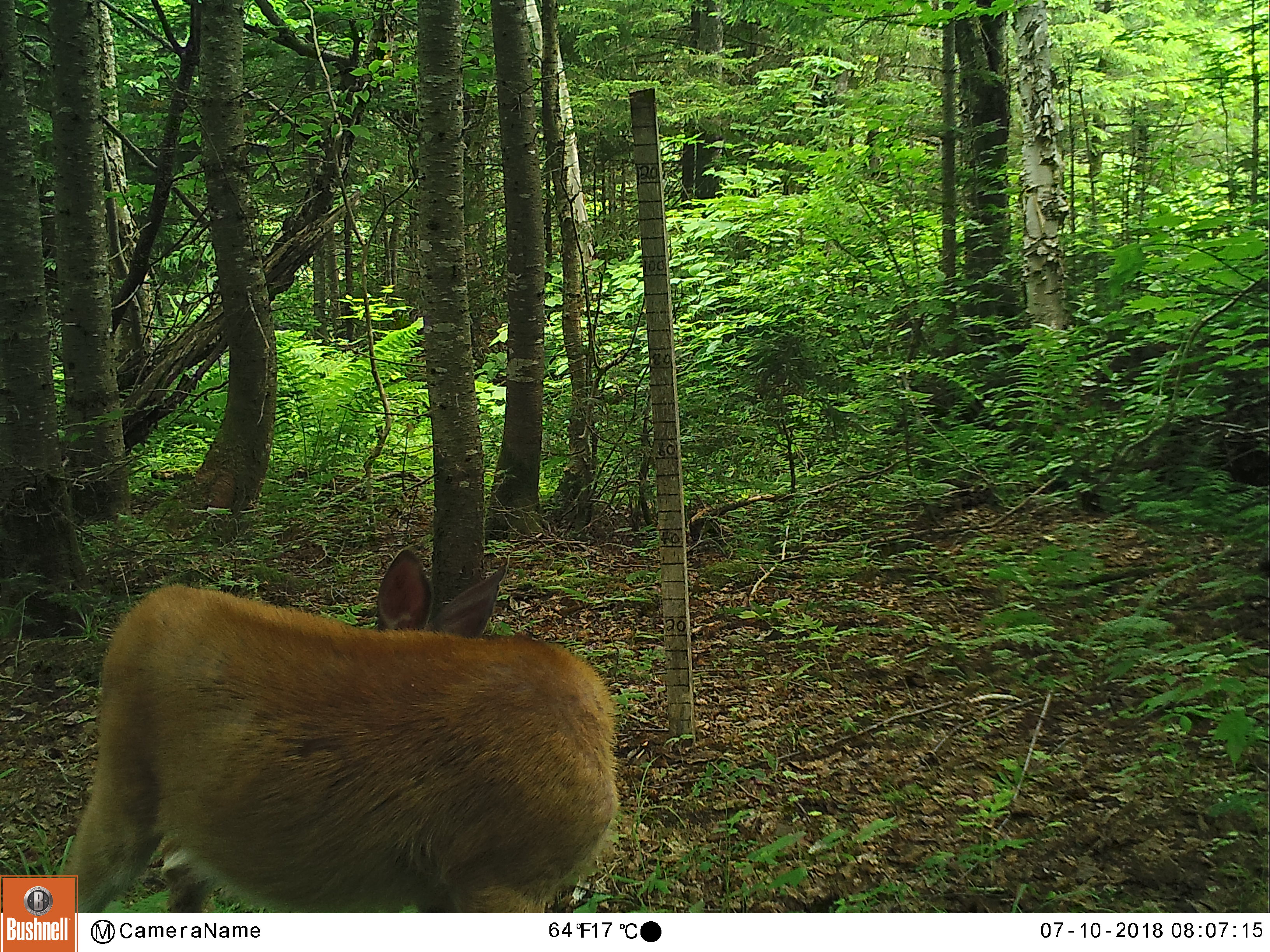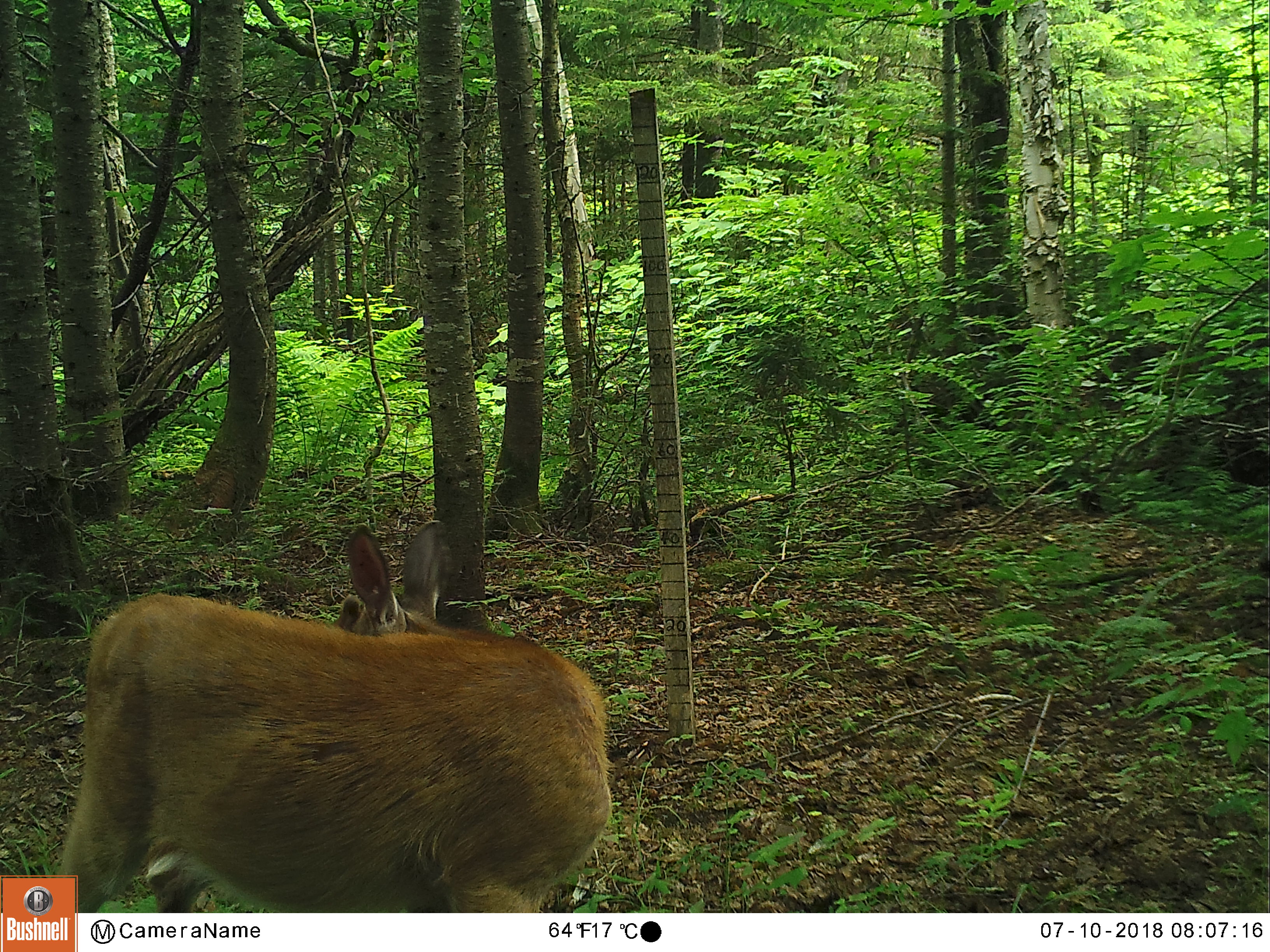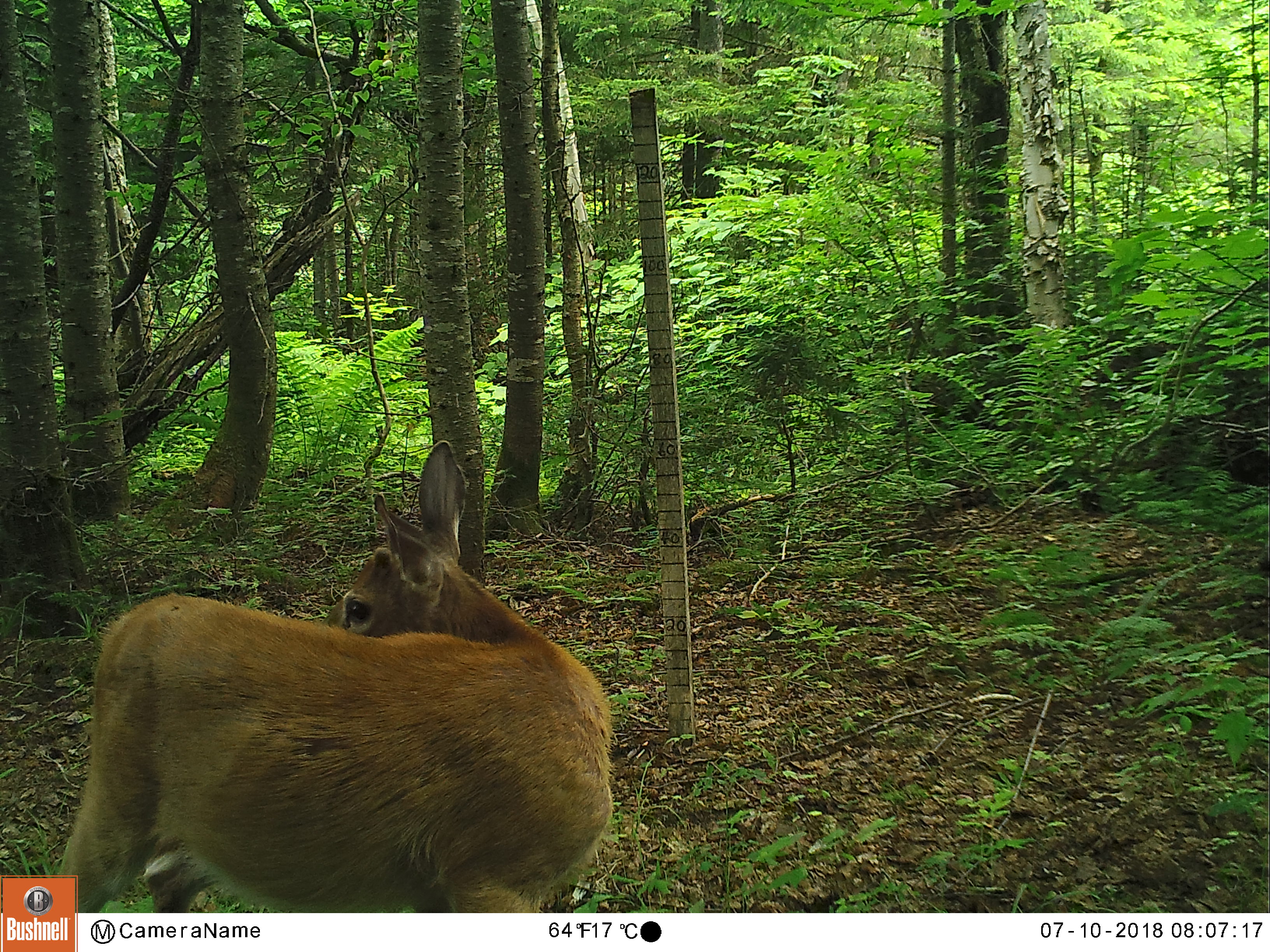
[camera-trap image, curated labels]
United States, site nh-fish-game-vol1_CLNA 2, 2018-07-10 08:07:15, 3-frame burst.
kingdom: Animalia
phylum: Chordata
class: Mammalia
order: Artiodactyla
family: Cervidae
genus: Odocoileus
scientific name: Odocoileus virginianus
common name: white-tailed deer